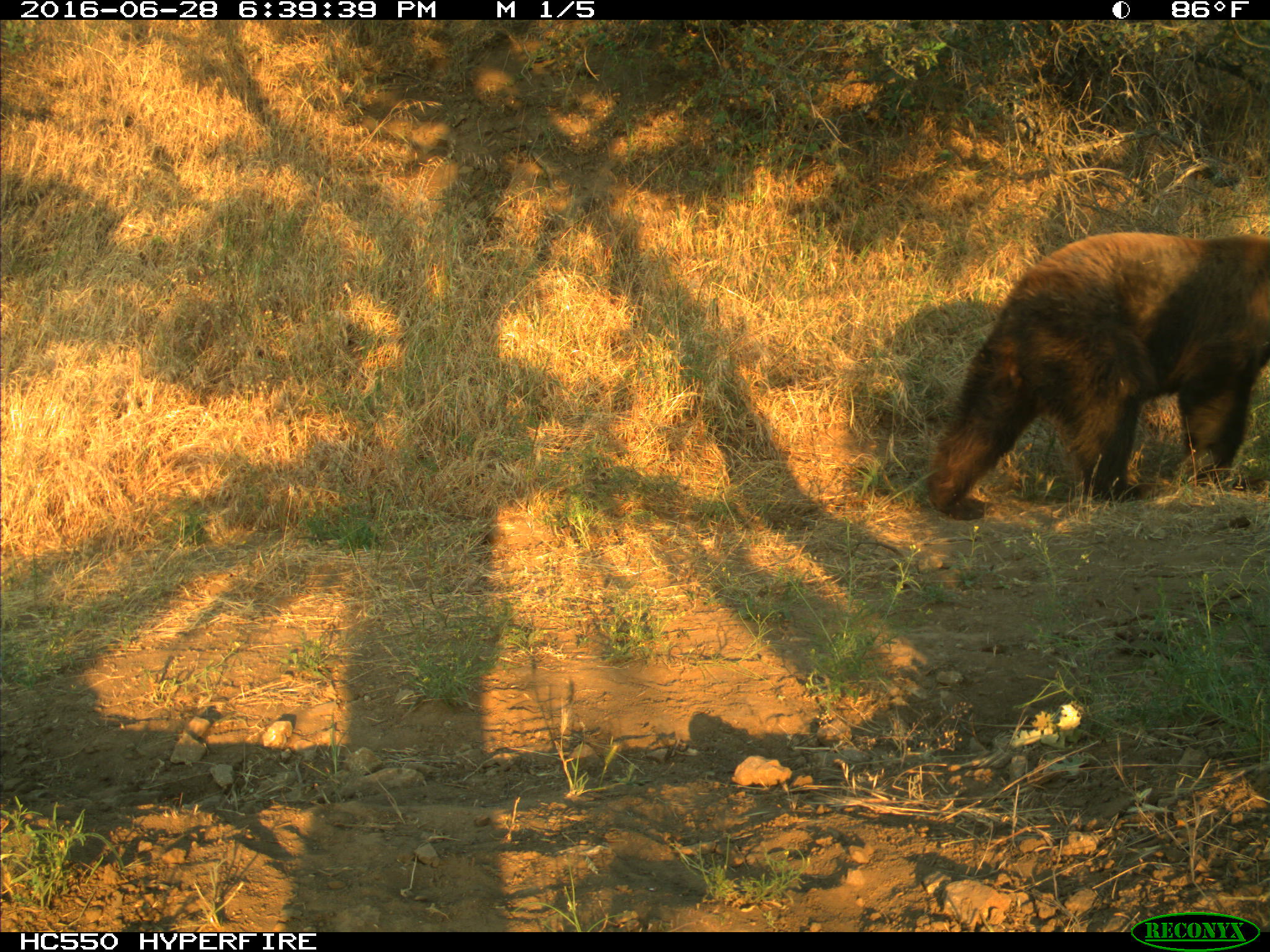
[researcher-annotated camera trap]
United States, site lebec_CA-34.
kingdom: Animalia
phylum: Chordata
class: Mammalia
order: Carnivora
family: Ursidae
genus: Ursus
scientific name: Ursus americanus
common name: american black bear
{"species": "Ursus americanus (american black bear)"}